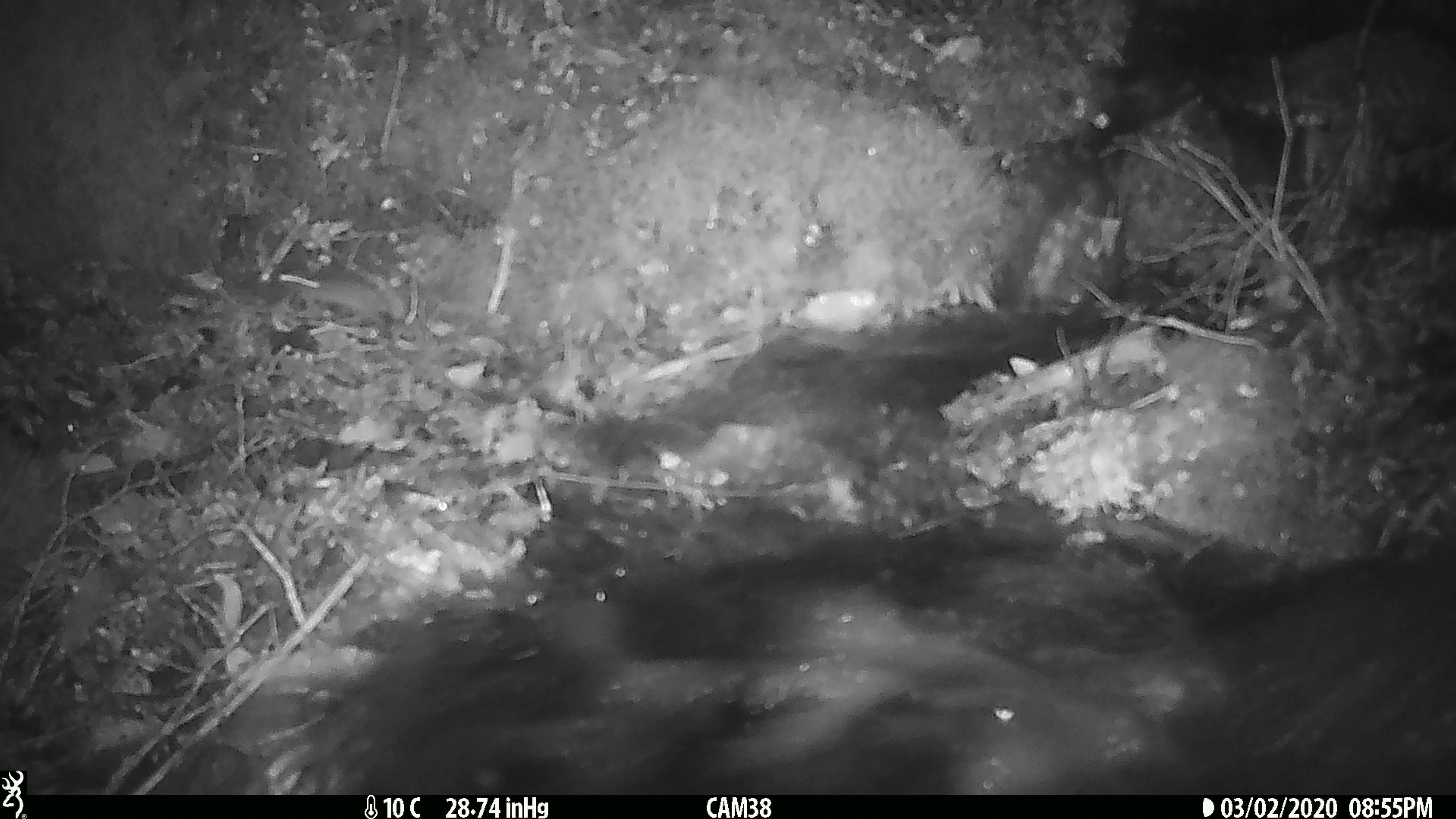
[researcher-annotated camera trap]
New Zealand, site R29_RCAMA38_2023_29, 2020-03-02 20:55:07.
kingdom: Animalia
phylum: Chordata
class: Mammalia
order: Rodentia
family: Muridae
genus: Mus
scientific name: Mus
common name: mouse